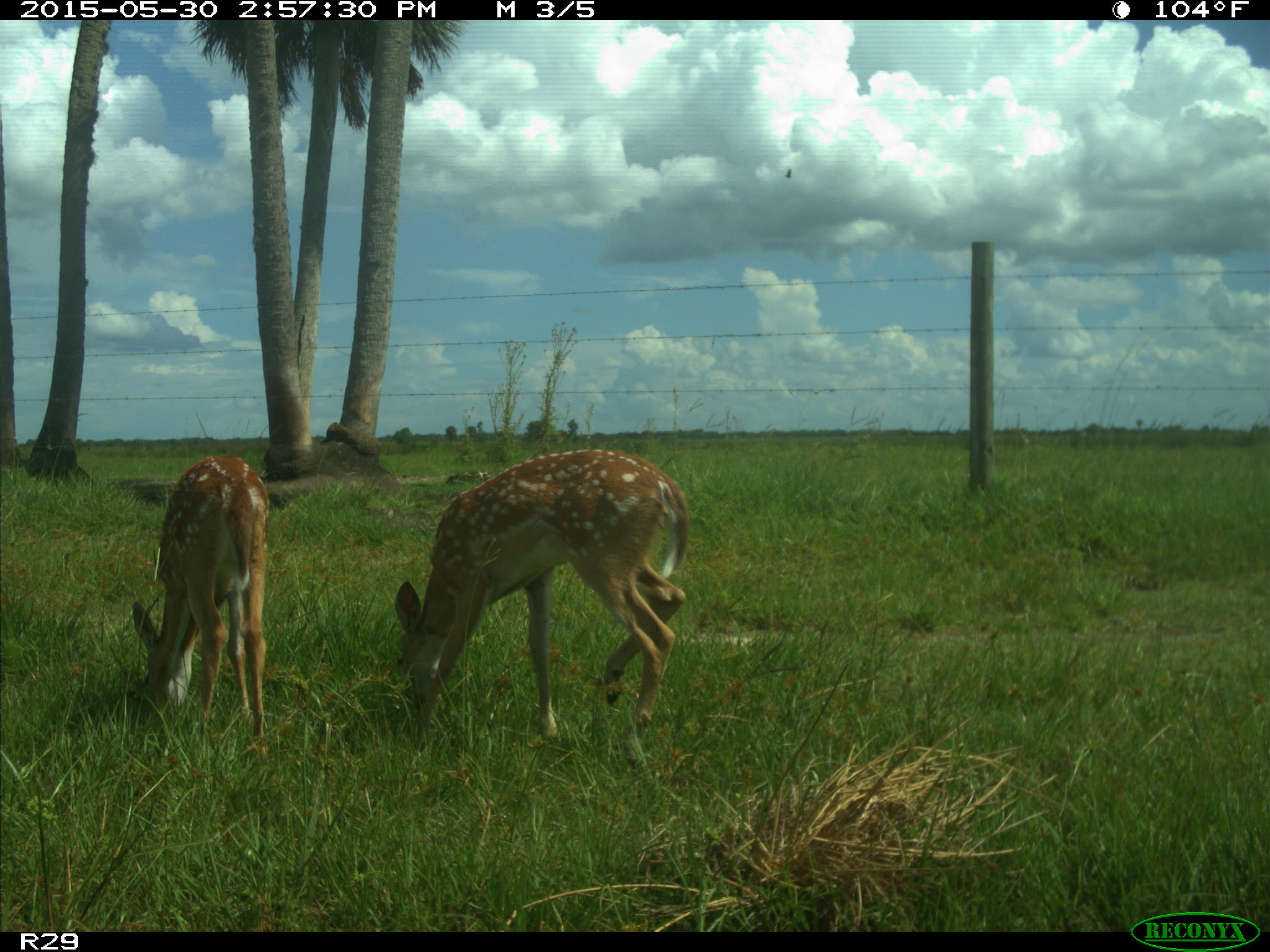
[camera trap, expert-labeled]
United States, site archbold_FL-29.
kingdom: Animalia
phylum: Chordata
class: Mammalia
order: Artiodactyla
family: Cervidae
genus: Odocoileus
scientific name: Odocoileus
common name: deer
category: unidentified deer